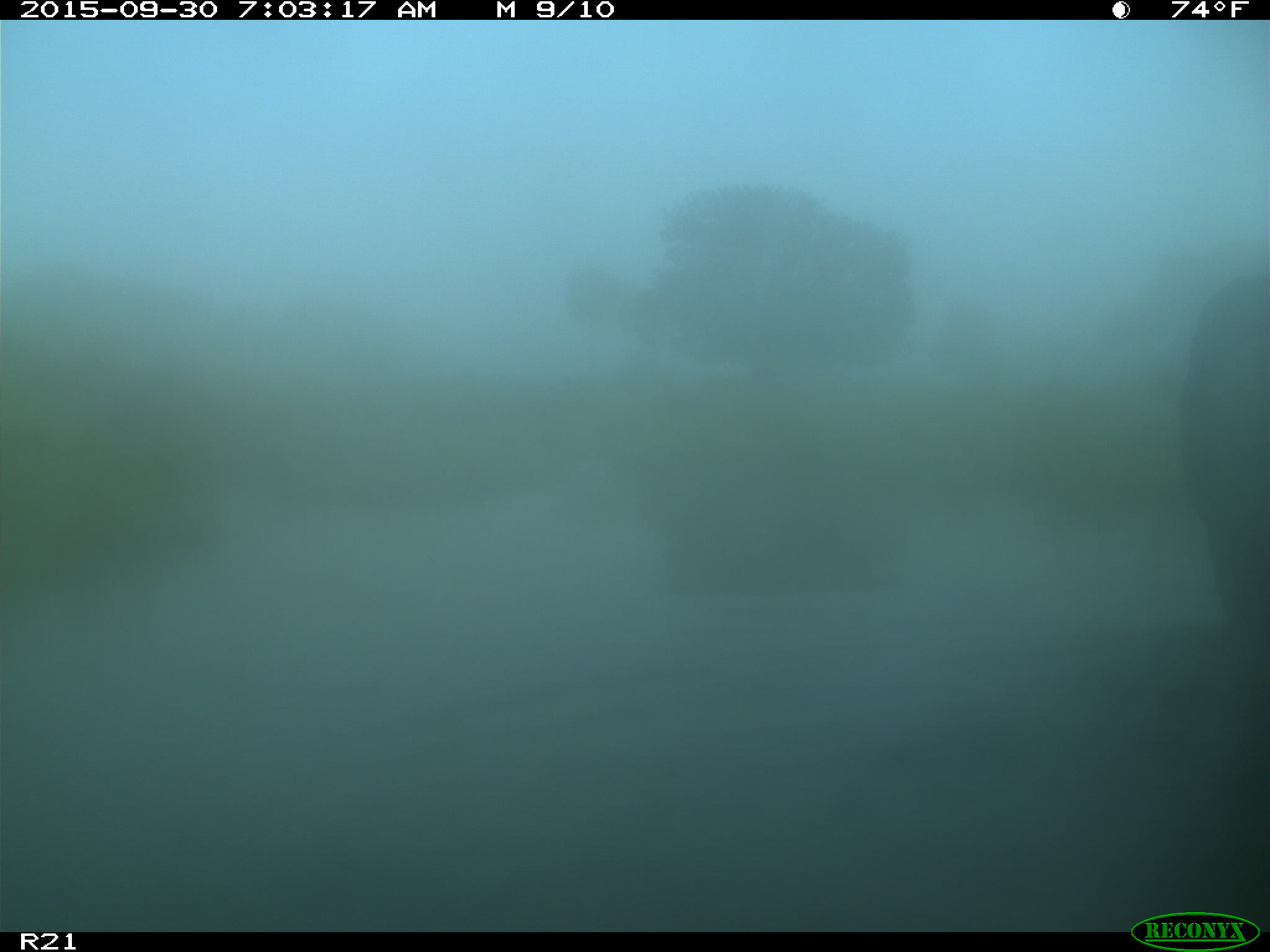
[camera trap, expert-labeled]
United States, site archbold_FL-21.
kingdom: Animalia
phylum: Chordata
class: Mammalia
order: Artiodactyla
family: Bovidae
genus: Bos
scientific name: Bos taurus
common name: domestic cow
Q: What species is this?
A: Bos taurus (domestic cow).